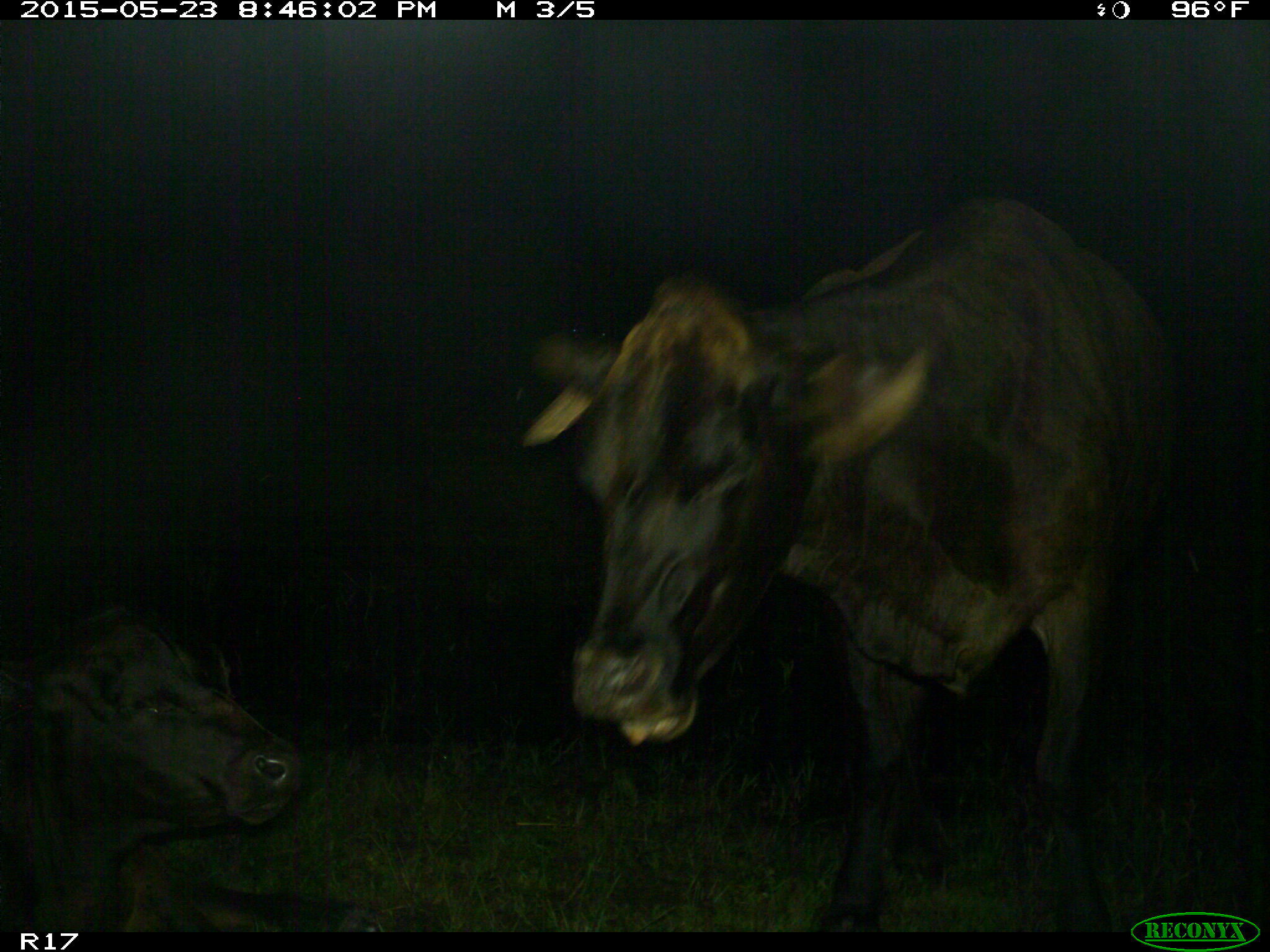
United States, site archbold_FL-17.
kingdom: Animalia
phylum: Chordata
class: Mammalia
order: Artiodactyla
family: Bovidae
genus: Bos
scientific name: Bos taurus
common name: domestic cow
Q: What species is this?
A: Bos taurus (domestic cow).